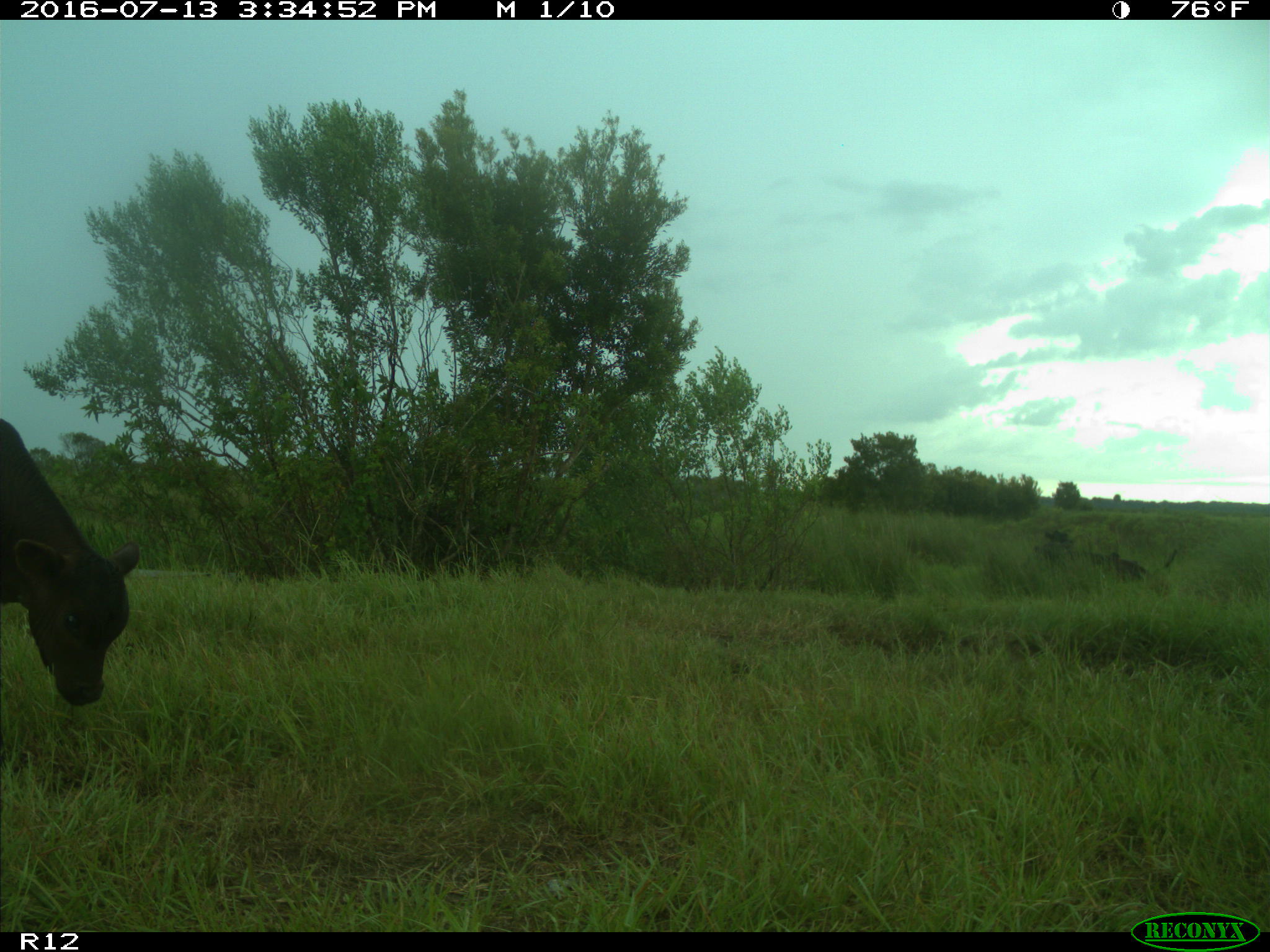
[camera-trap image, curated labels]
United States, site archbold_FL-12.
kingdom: Animalia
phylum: Chordata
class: Mammalia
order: Artiodactyla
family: Bovidae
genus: Bos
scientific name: Bos taurus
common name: domestic cow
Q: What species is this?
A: Bos taurus (domestic cow).